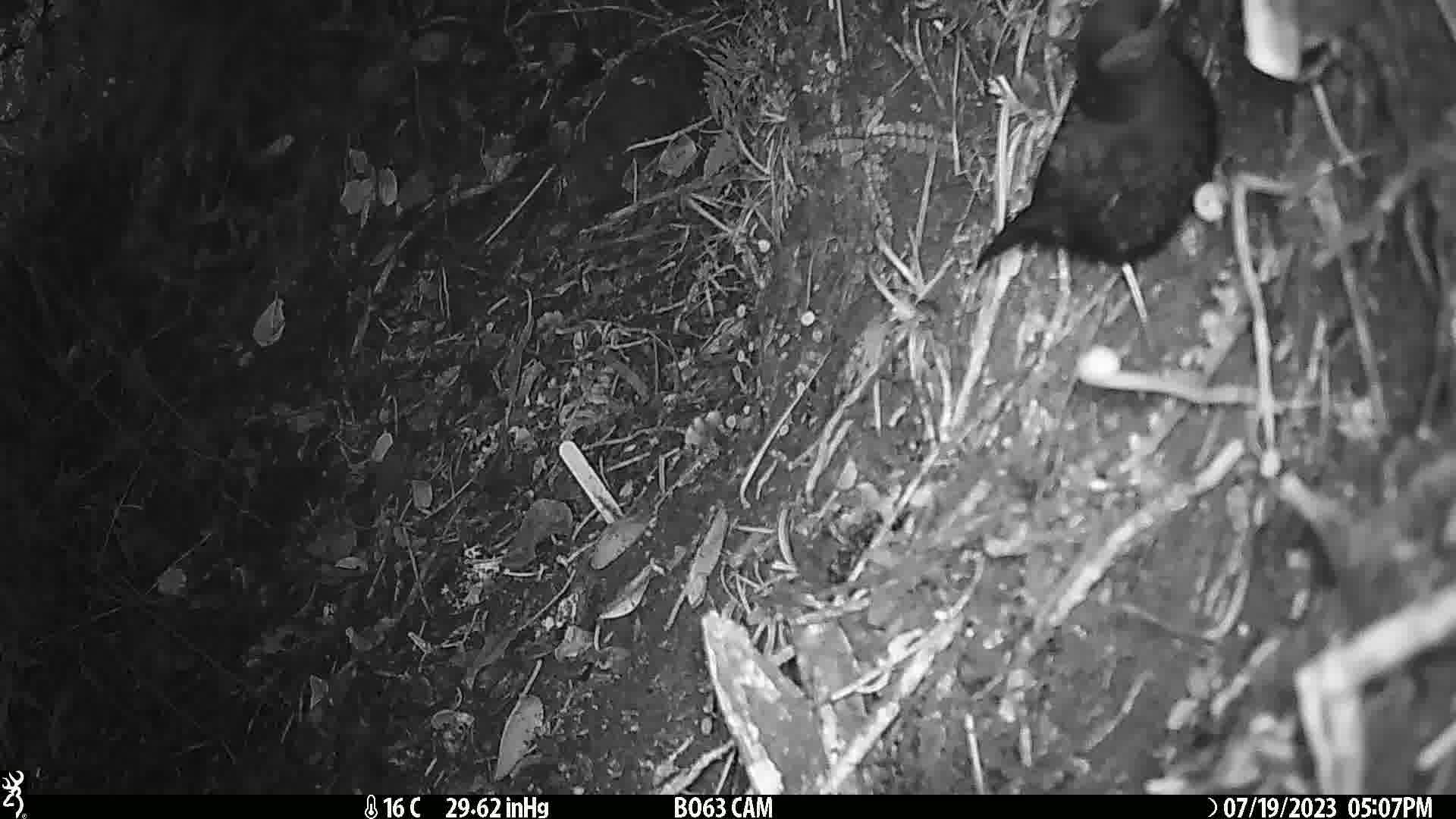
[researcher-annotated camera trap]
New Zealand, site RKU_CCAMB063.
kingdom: Animalia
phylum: Chordata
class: Aves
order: Passeriformes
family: Turdidae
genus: Turdus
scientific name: Turdus merula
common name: eurasian blackbird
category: blackbird